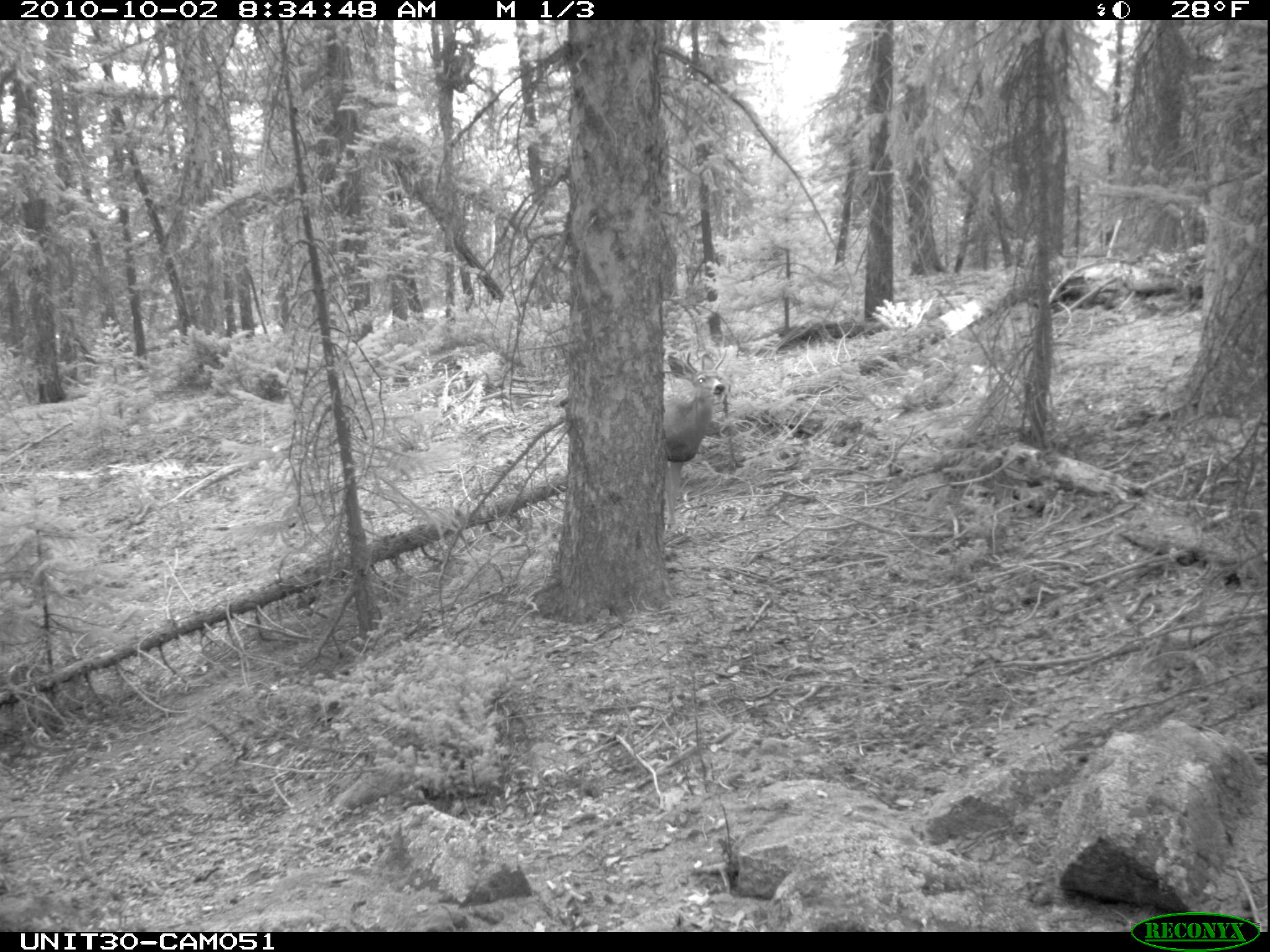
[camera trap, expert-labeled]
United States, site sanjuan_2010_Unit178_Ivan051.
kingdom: Animalia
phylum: Chordata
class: Mammalia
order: Artiodactyla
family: Cervidae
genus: Odocoileus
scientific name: Odocoileus hemionus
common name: mule deer